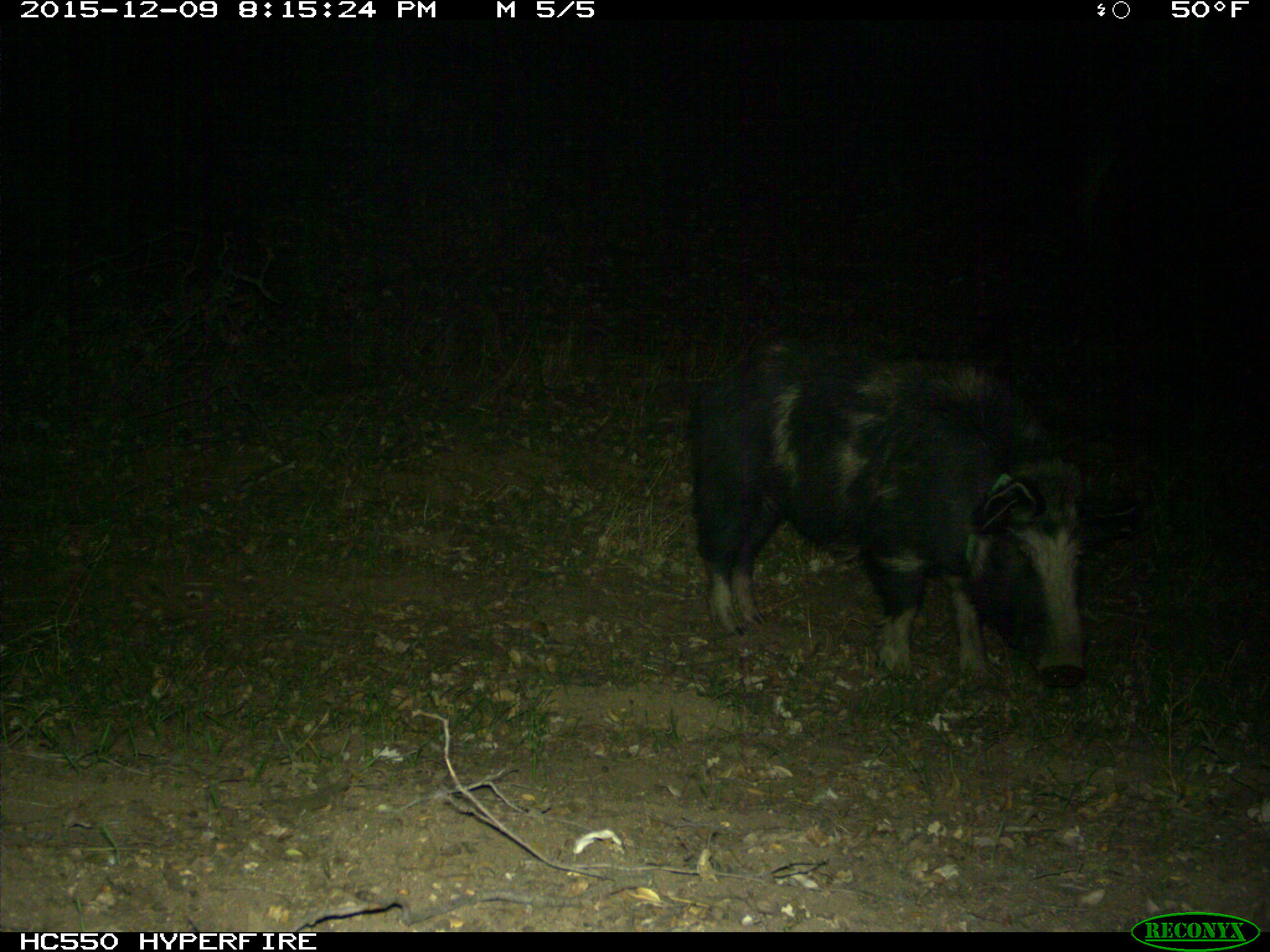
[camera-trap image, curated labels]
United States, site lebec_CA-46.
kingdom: Animalia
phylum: Chordata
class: Mammalia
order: Artiodactyla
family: Suidae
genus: Sus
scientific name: Sus scrofa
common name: wild boar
Sus scrofa (wild boar).